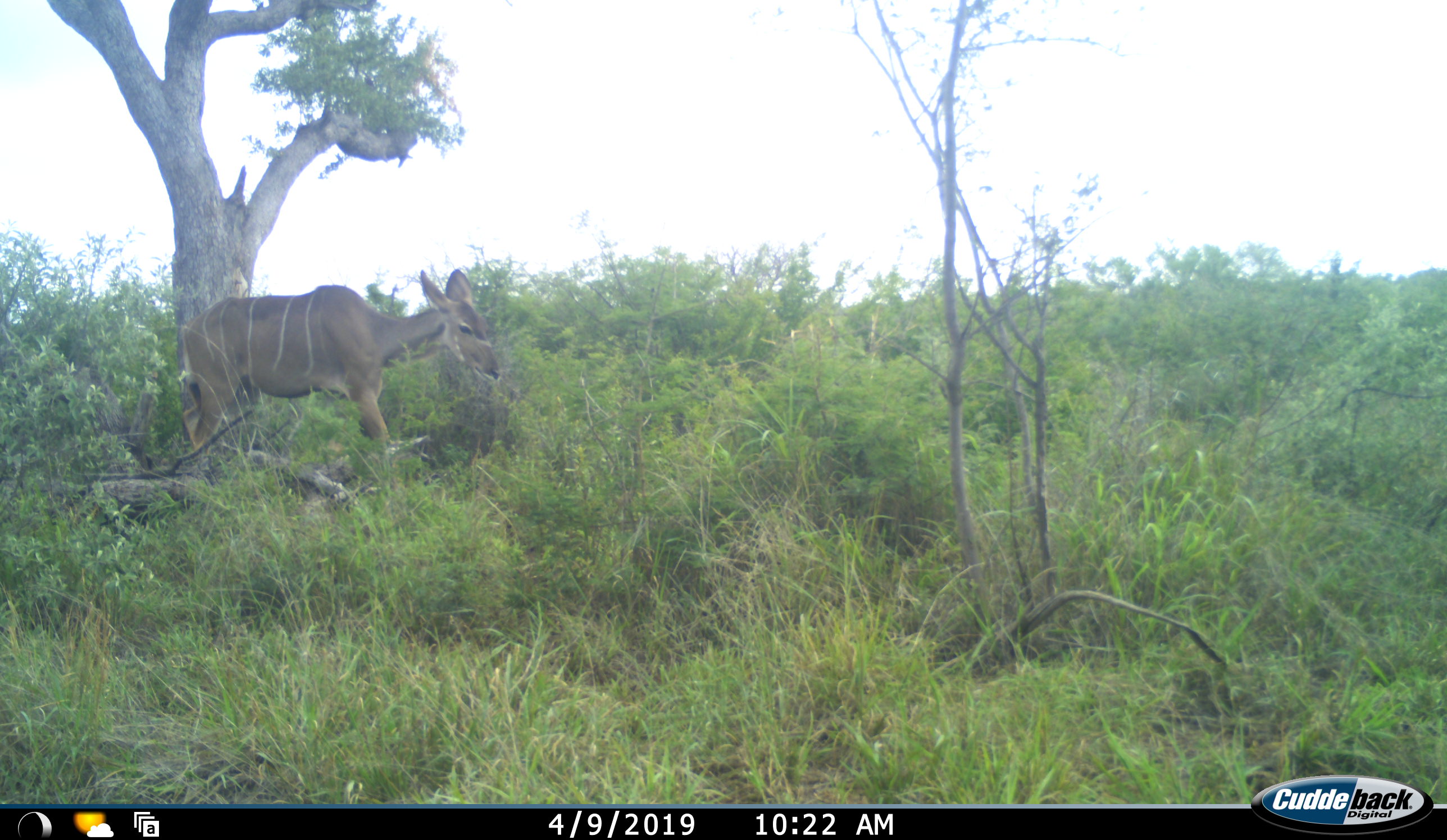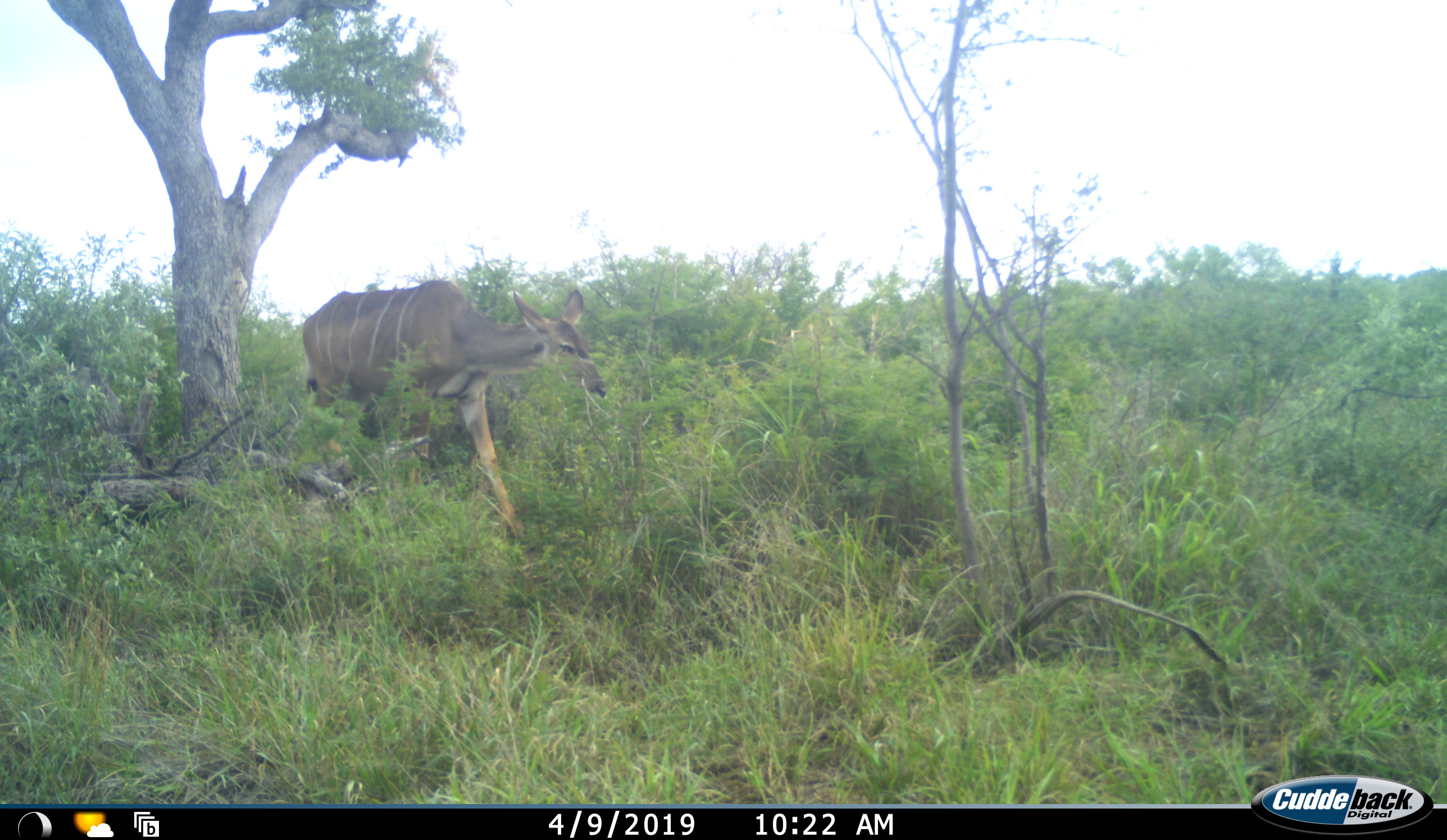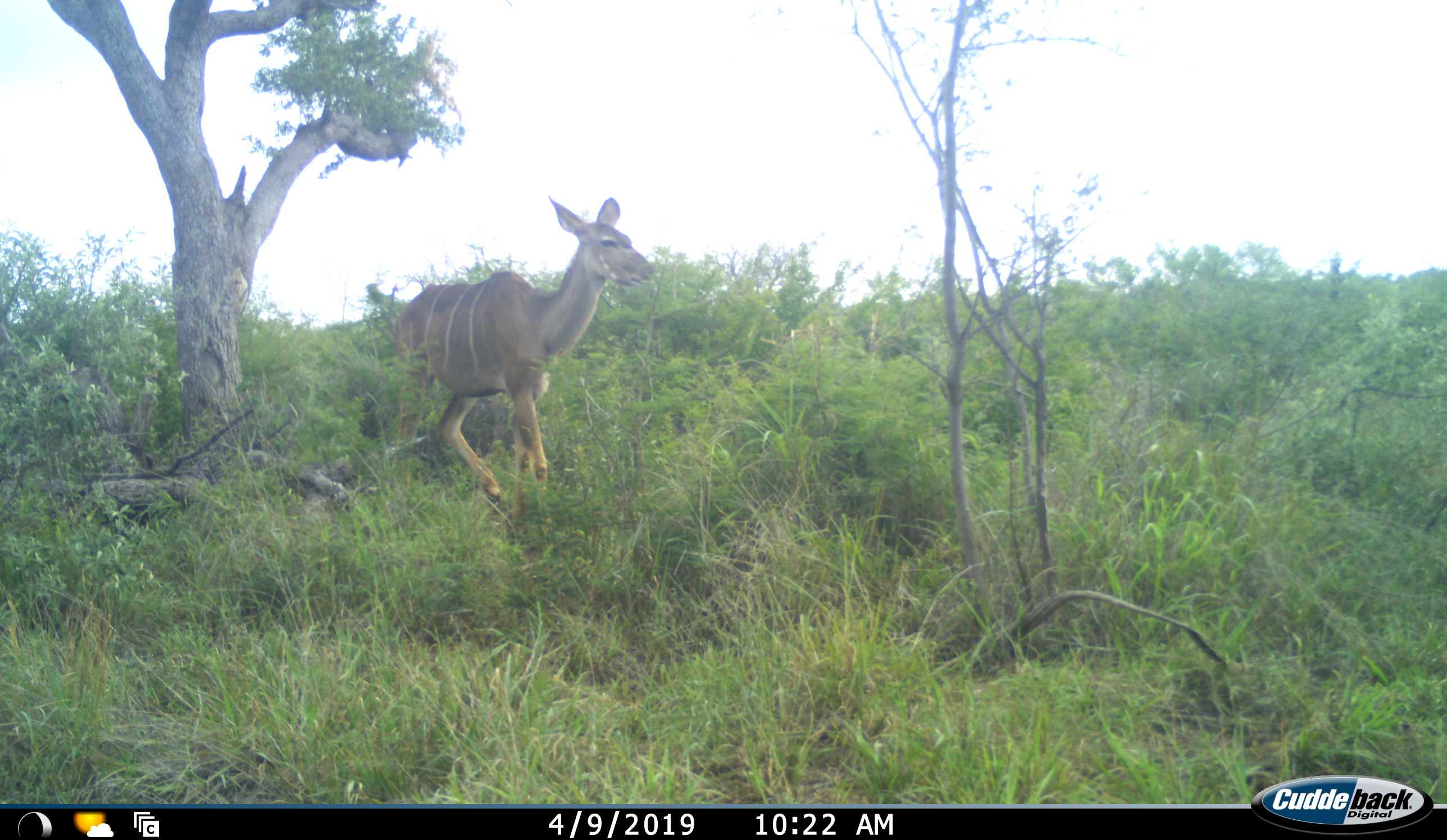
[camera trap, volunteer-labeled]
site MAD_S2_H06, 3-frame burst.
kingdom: Animalia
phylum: Chordata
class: Mammalia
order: Artiodactyla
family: Bovidae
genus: Tragelaphus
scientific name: Tragelaphus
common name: kudu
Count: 1.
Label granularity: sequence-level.